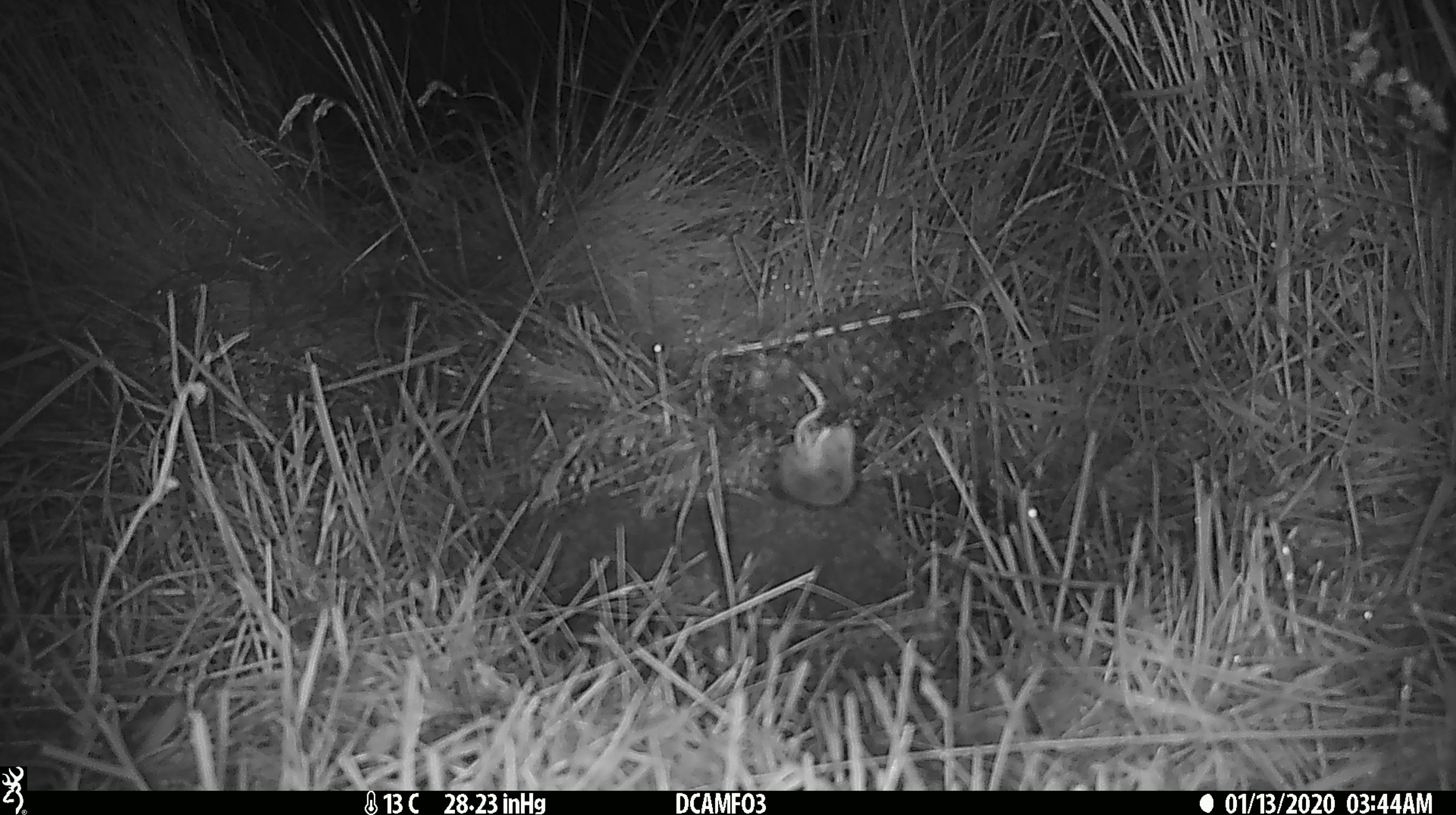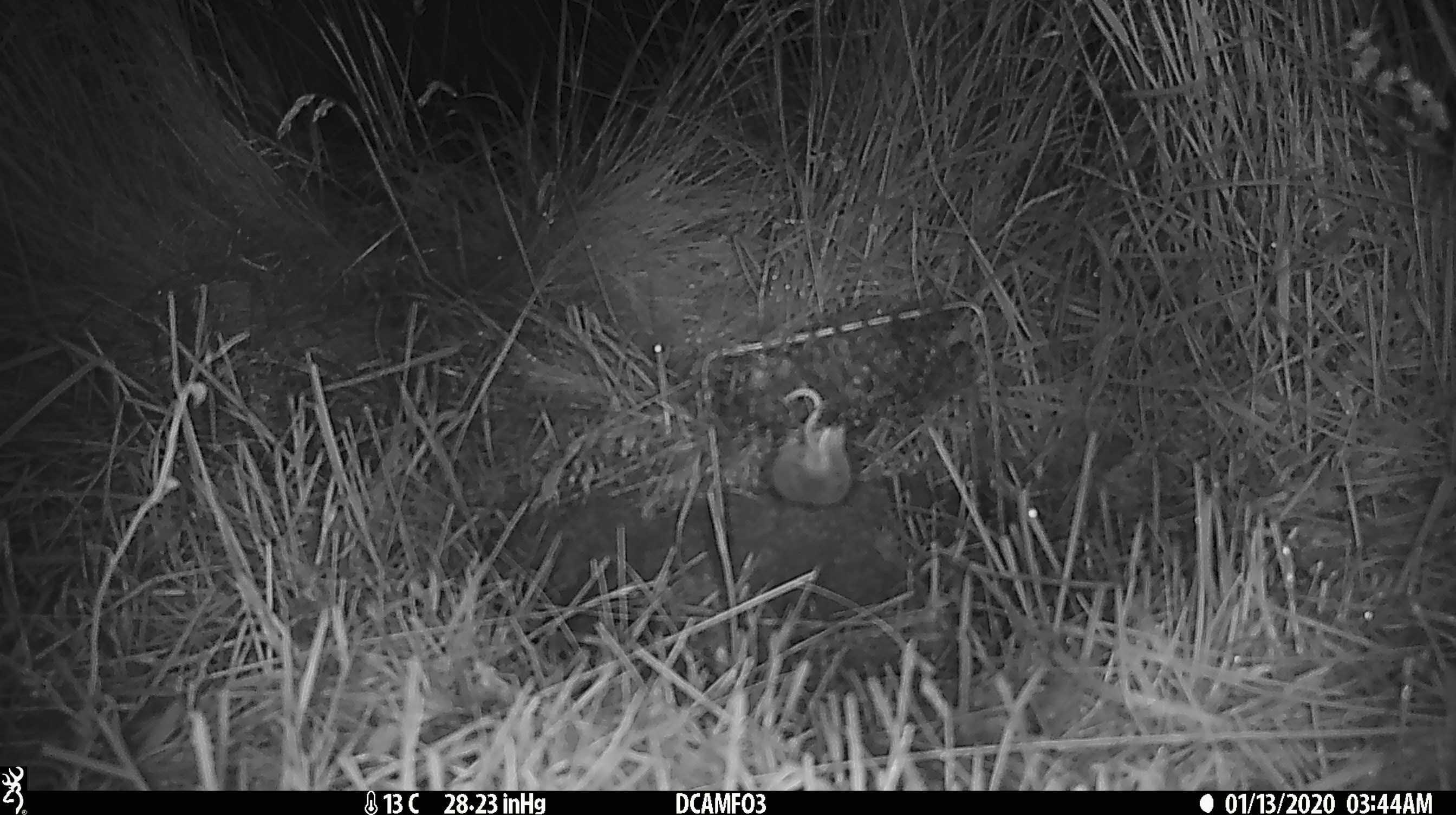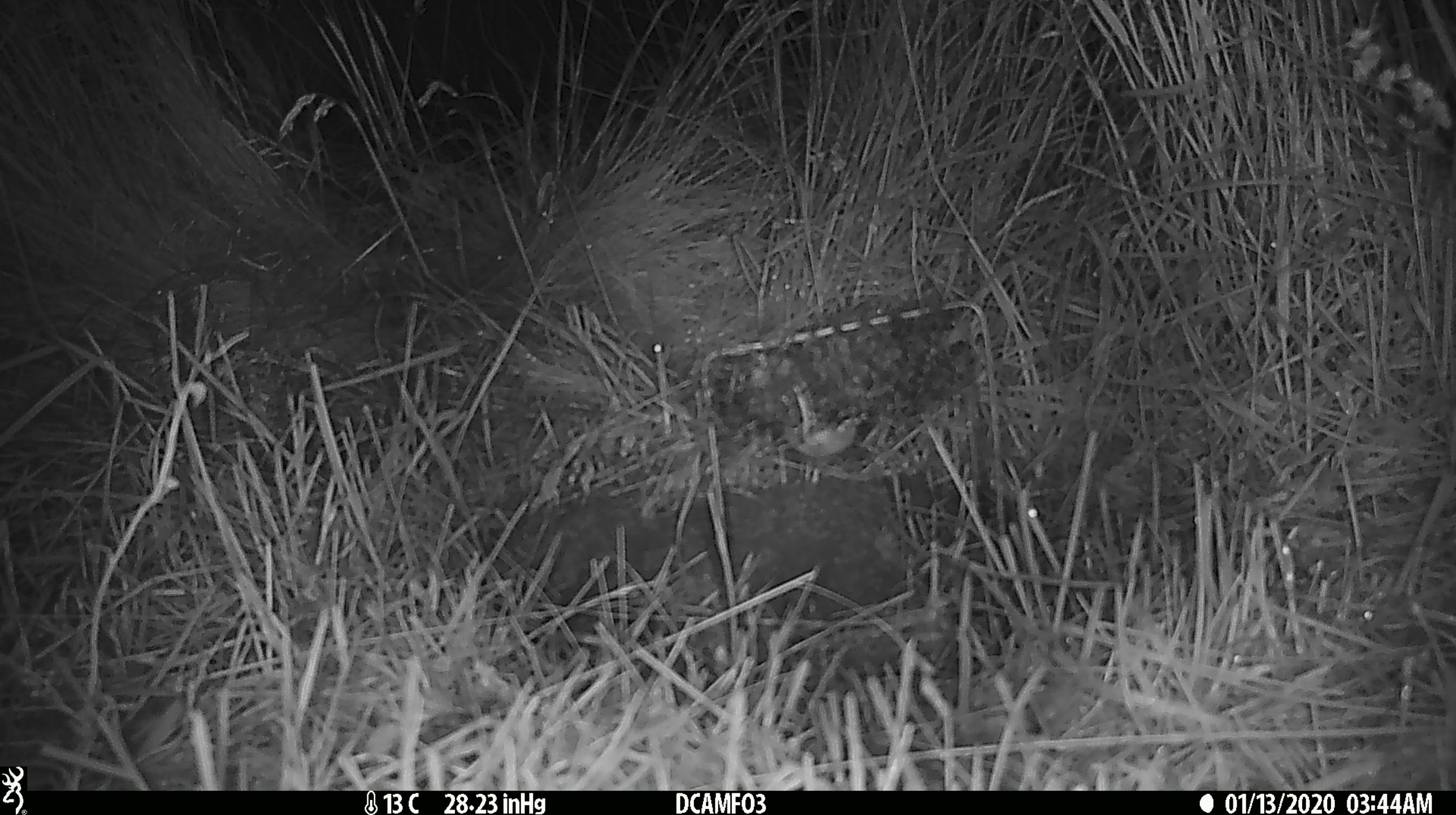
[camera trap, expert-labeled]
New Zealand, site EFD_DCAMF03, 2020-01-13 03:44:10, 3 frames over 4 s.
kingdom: Animalia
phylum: Chordata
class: Mammalia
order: Rodentia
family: Muridae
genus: Mus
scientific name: Mus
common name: mouse